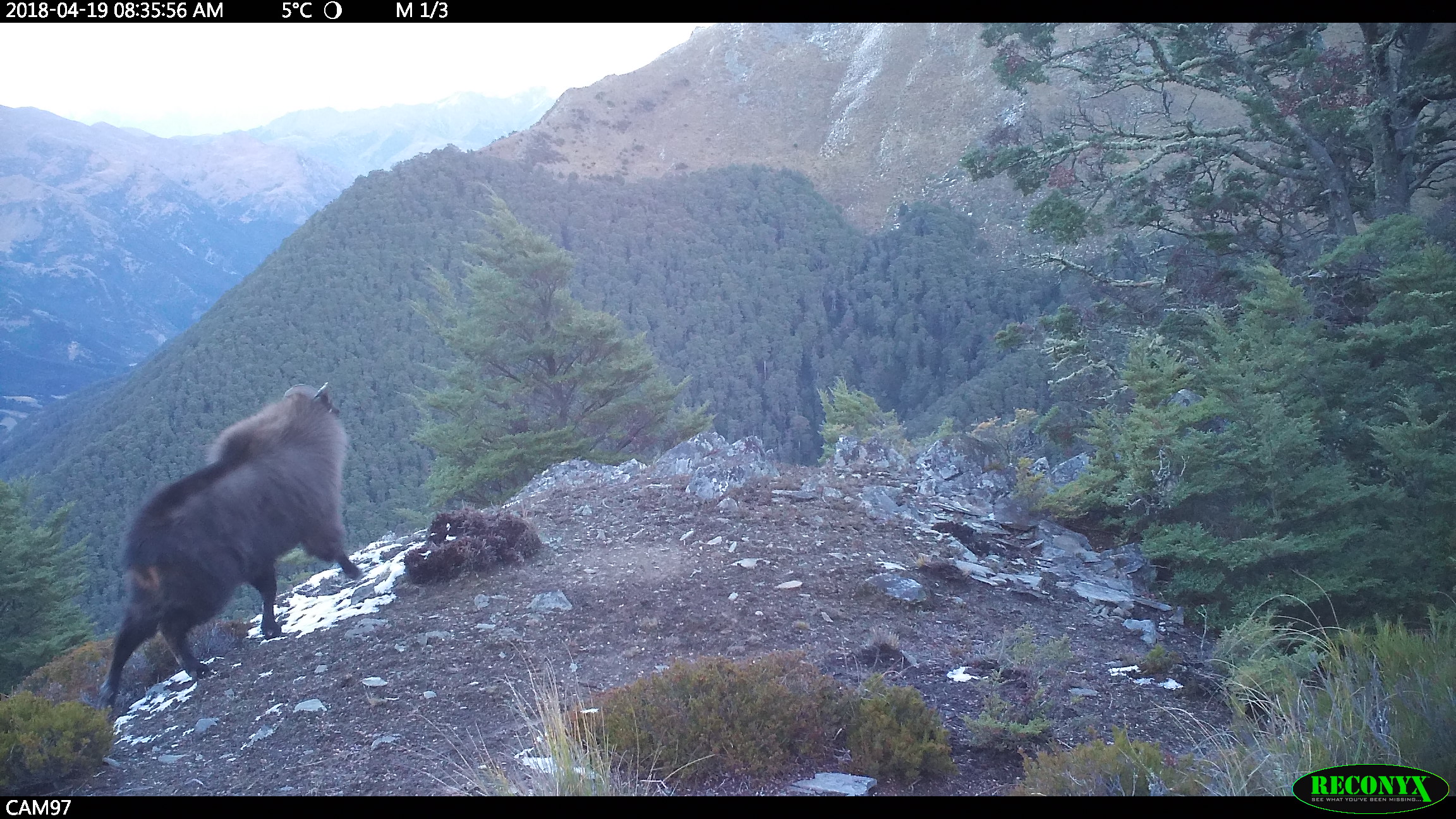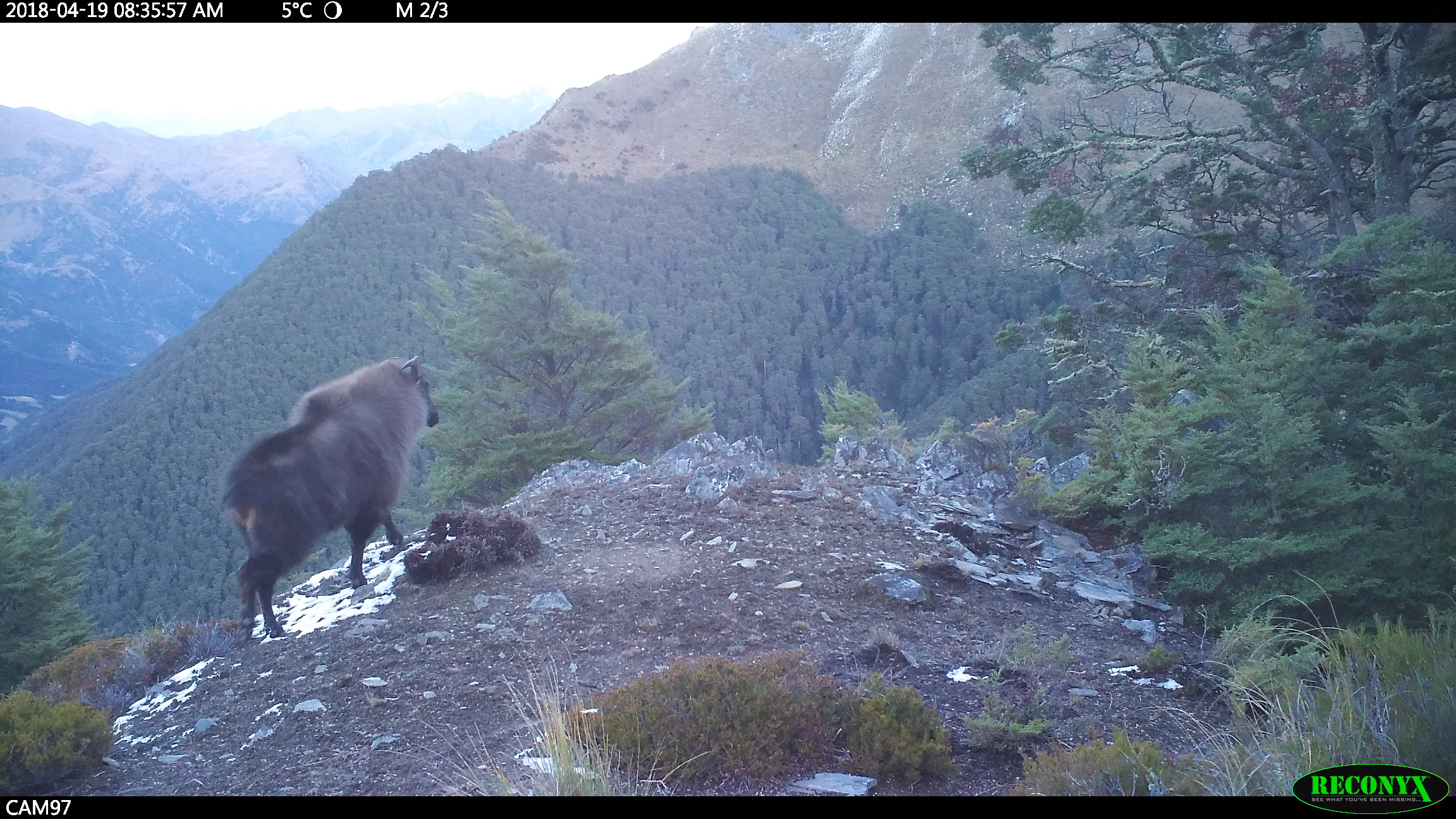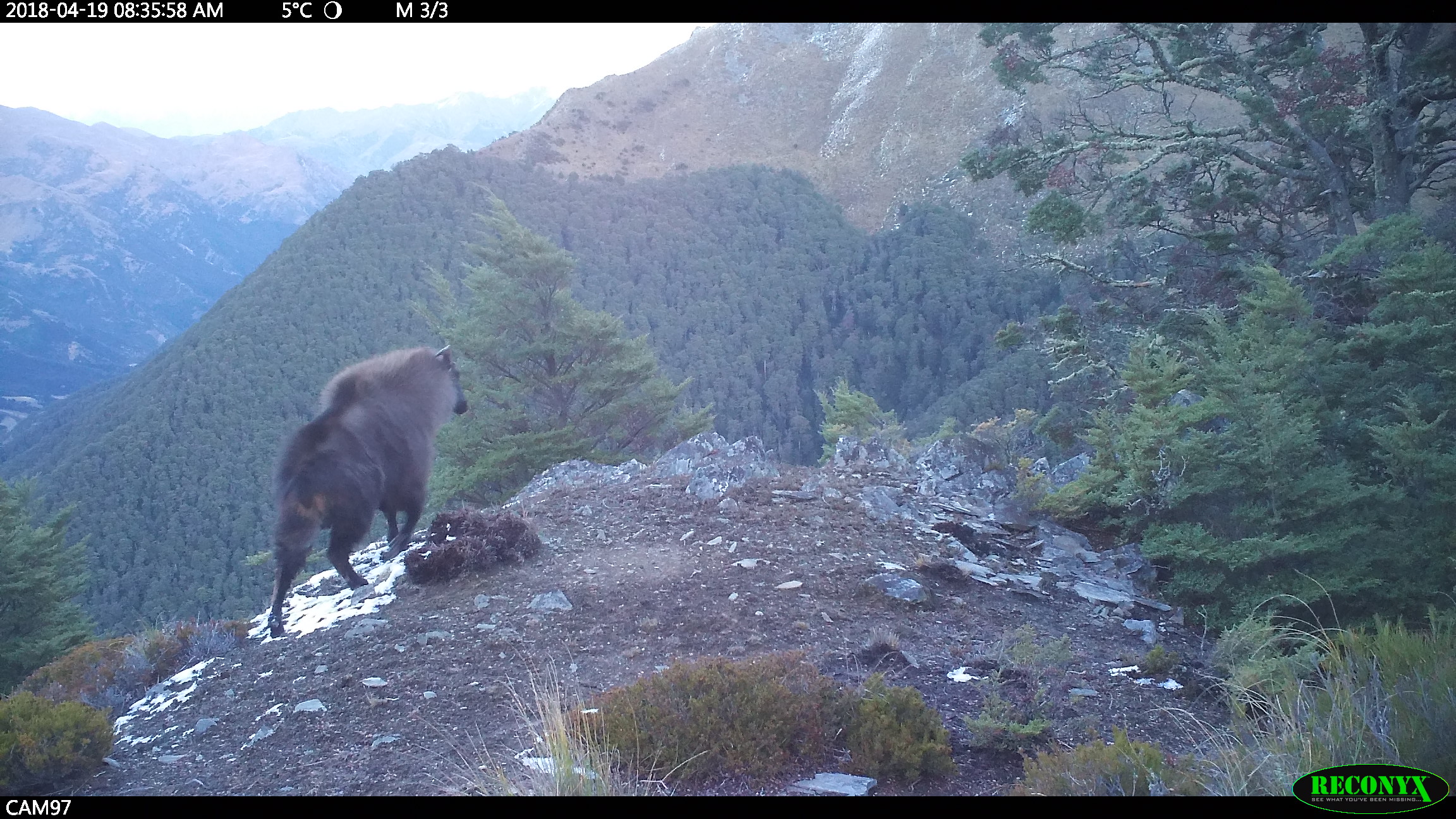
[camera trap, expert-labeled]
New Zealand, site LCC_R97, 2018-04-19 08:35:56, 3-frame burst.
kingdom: Animalia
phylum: Chordata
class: Mammalia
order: Artiodactyla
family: Bovidae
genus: Nilgiritragus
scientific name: Nilgiritragus hylocrius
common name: tahr